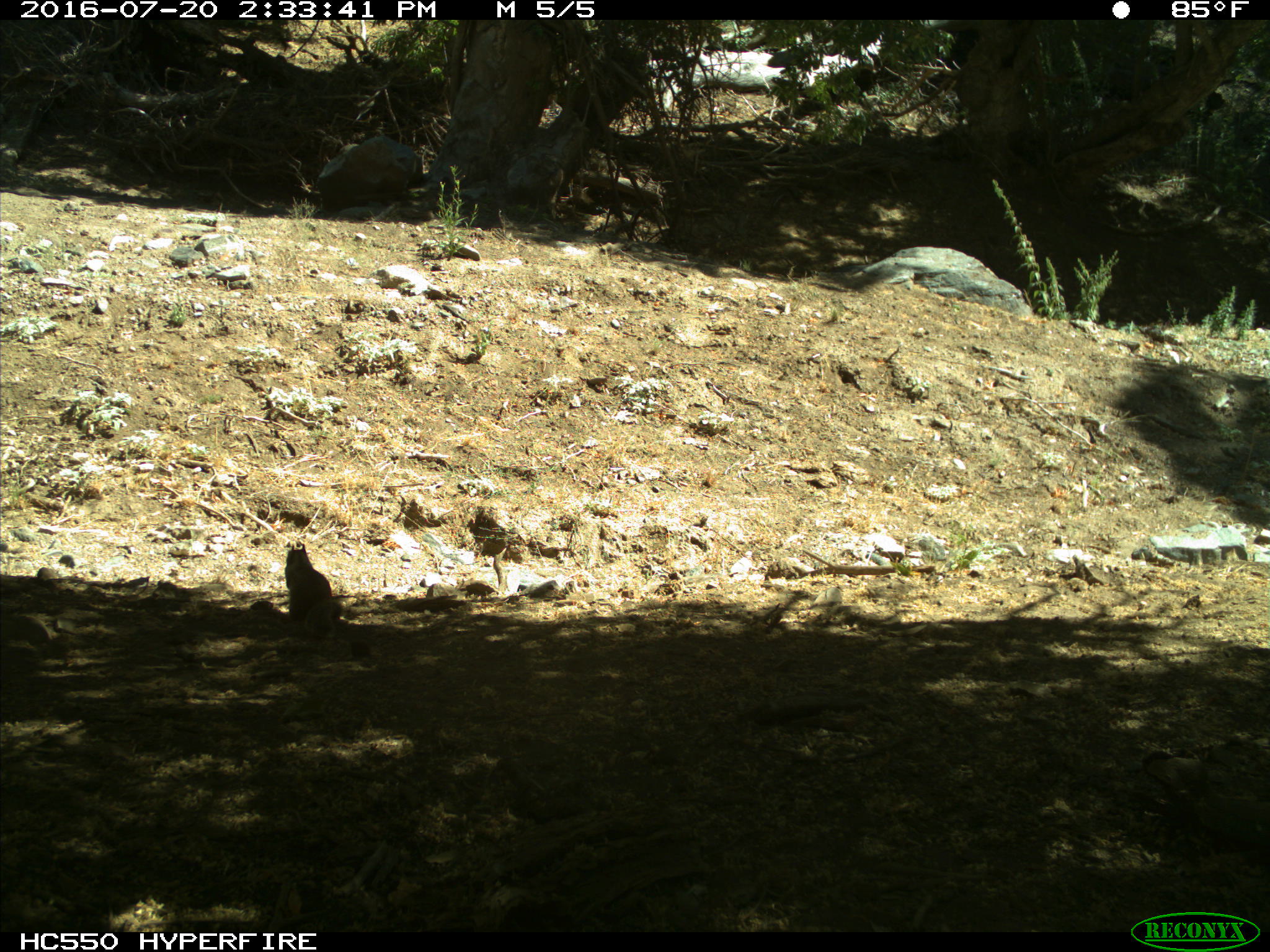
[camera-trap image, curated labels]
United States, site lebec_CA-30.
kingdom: Animalia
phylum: Chordata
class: Mammalia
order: Rodentia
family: Sciuridae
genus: Otospermophilus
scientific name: Otospermophilus beecheyi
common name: california ground squirrel